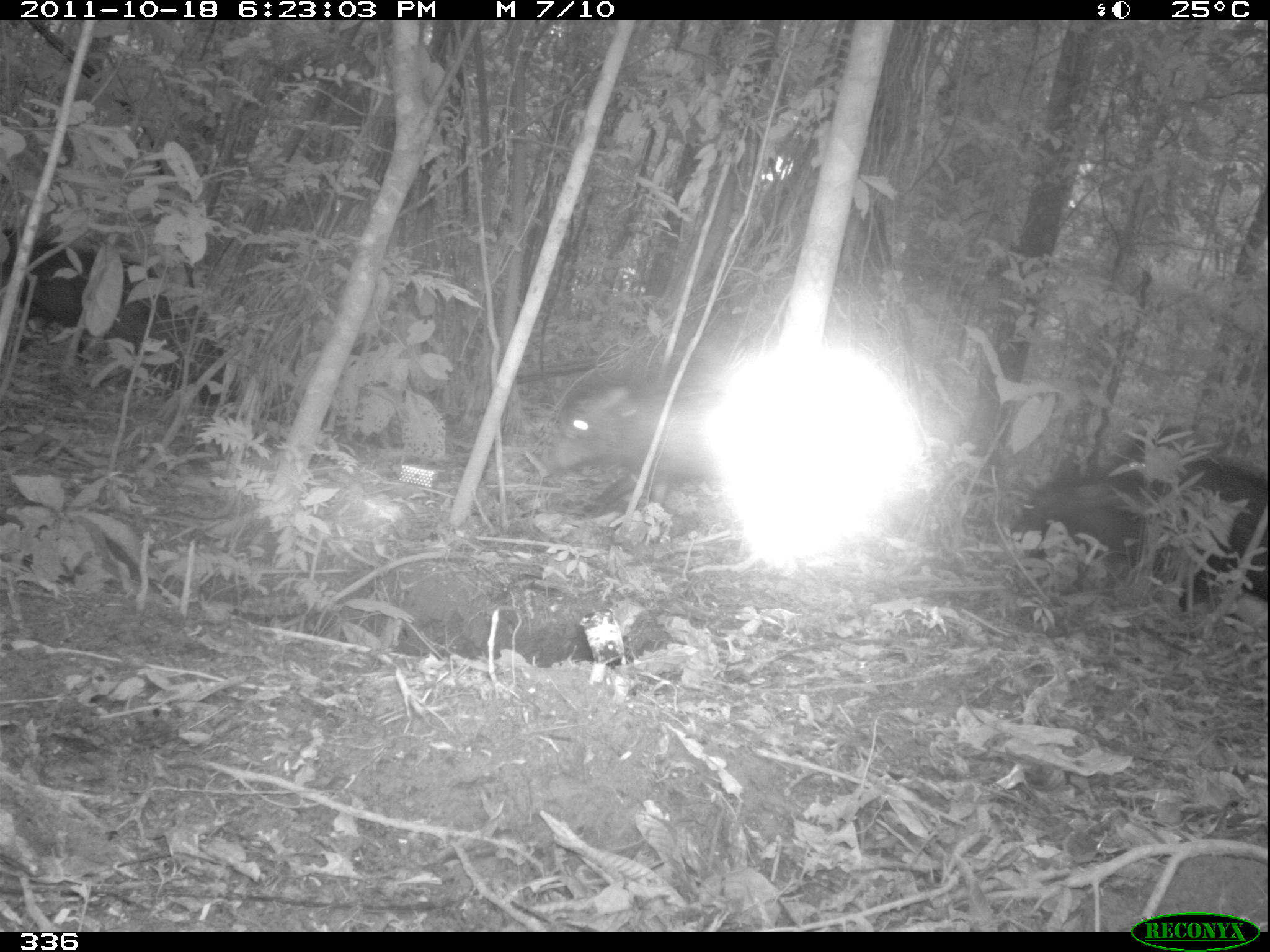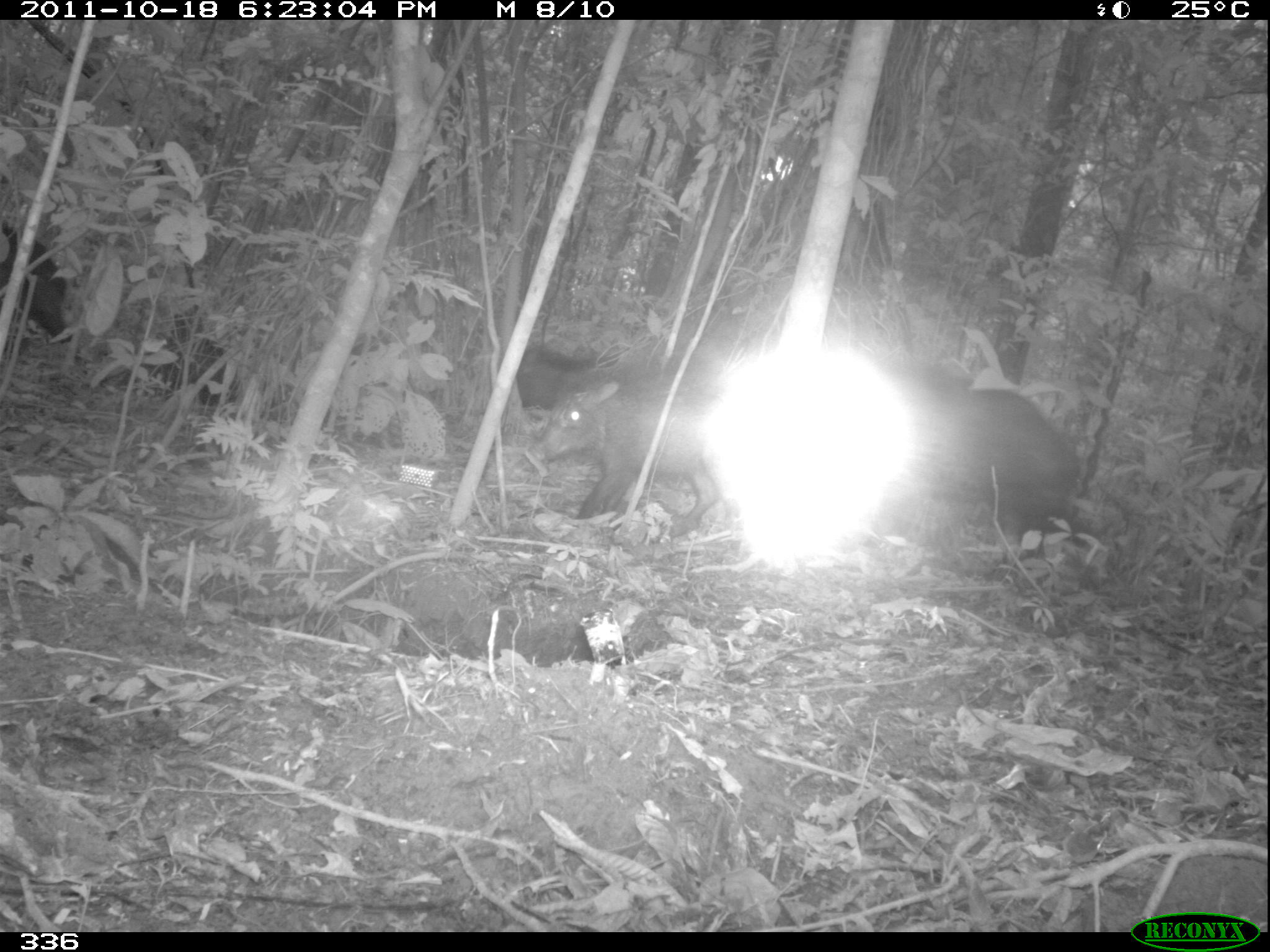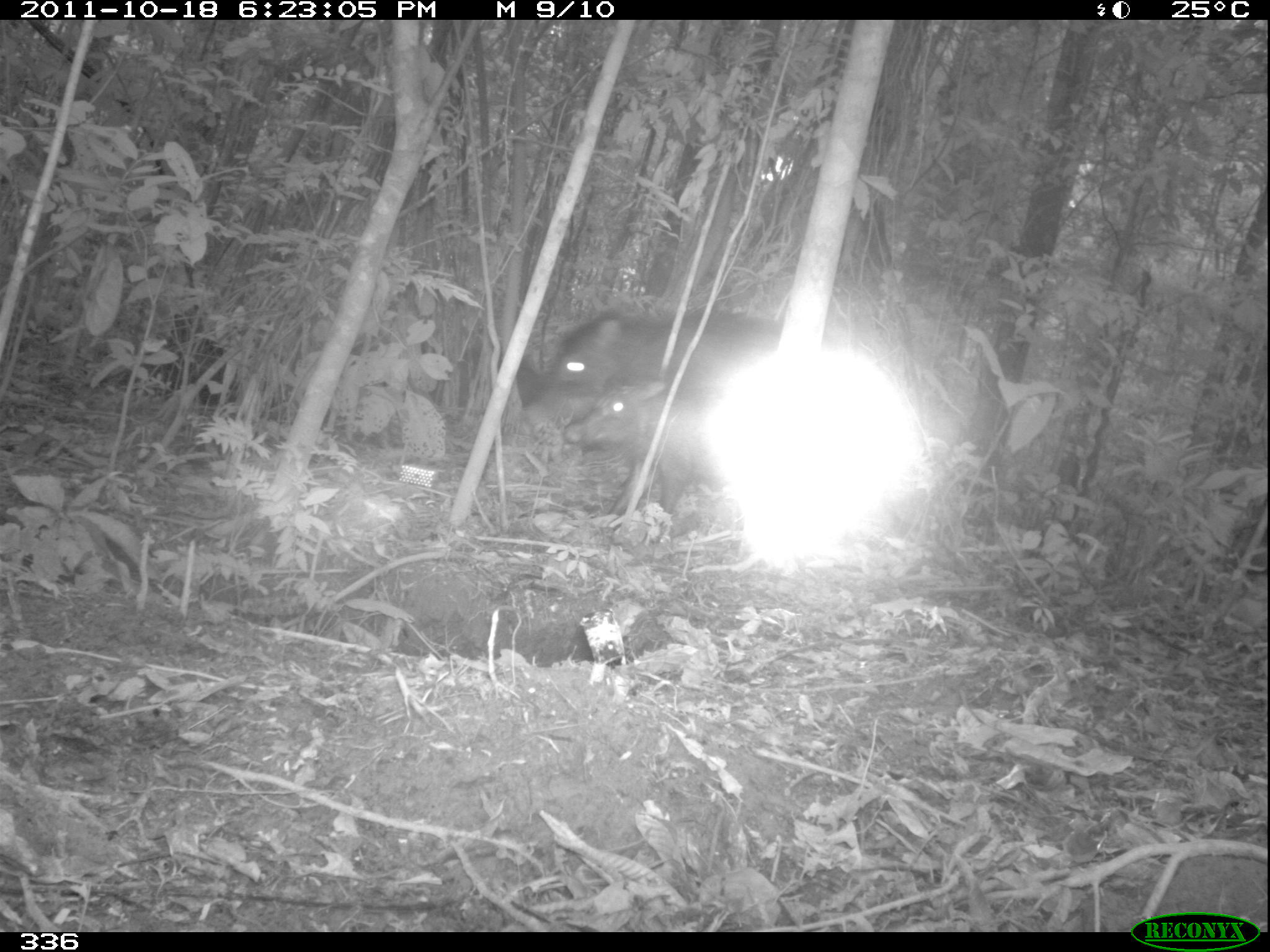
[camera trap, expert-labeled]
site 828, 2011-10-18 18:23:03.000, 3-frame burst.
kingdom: Animalia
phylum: Chordata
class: Mammalia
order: Artiodactyla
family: Tayassuidae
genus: Tayassu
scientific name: Tayassu pecari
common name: white-lipped peccary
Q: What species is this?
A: Tayassu pecari (white-lipped peccary).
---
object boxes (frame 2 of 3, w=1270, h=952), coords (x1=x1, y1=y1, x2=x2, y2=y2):
tayassu pecari: (x1=848, y1=387, x2=1080, y2=558); (x1=528, y1=374, x2=727, y2=537); (x1=2, y1=223, x2=72, y2=342); (x1=502, y1=341, x2=613, y2=412)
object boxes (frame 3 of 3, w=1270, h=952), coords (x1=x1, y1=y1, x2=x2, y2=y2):
tayassu pecari: (x1=521, y1=306, x2=788, y2=432); (x1=557, y1=379, x2=788, y2=517); (x1=119, y1=305, x2=236, y2=405)